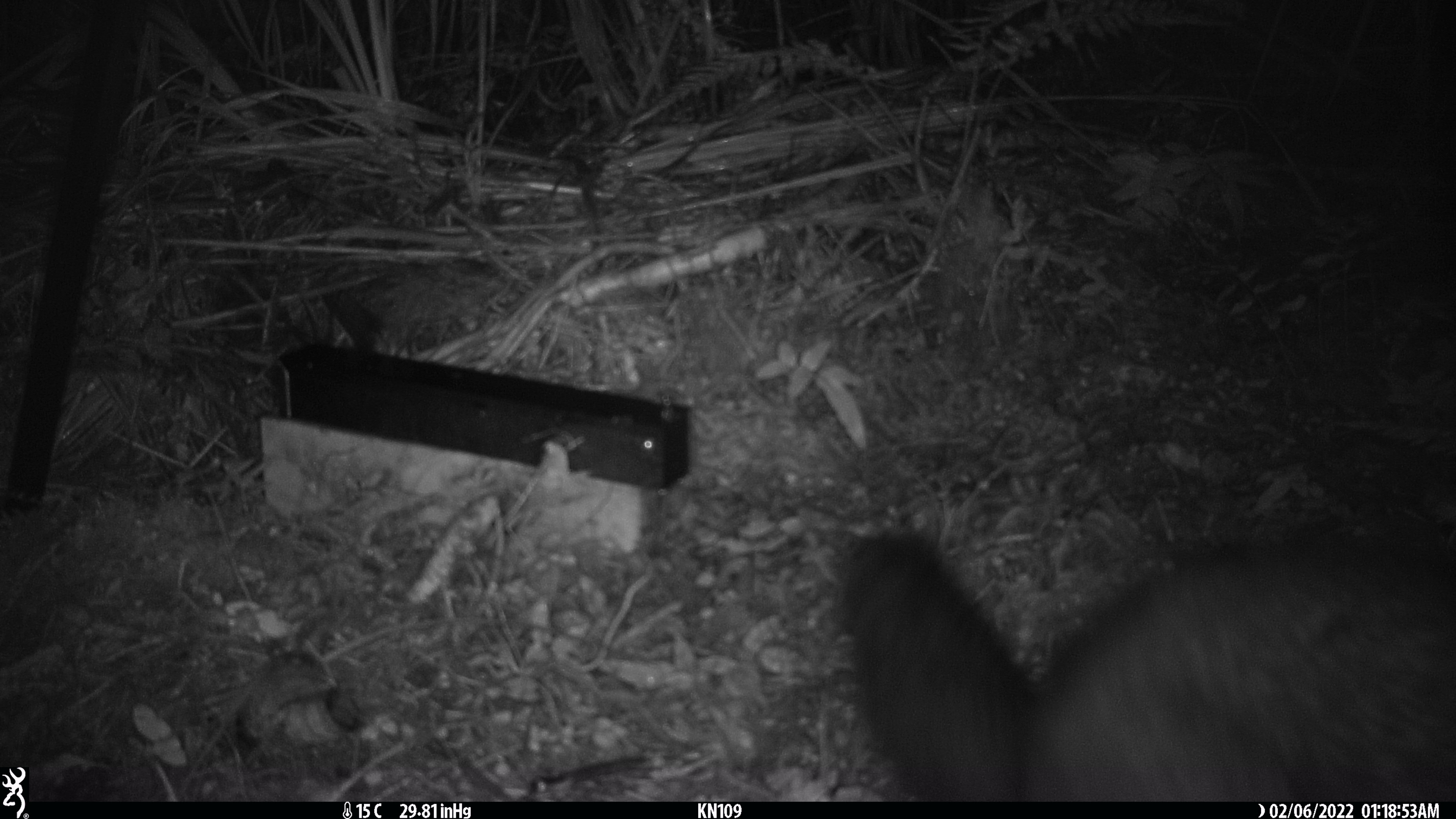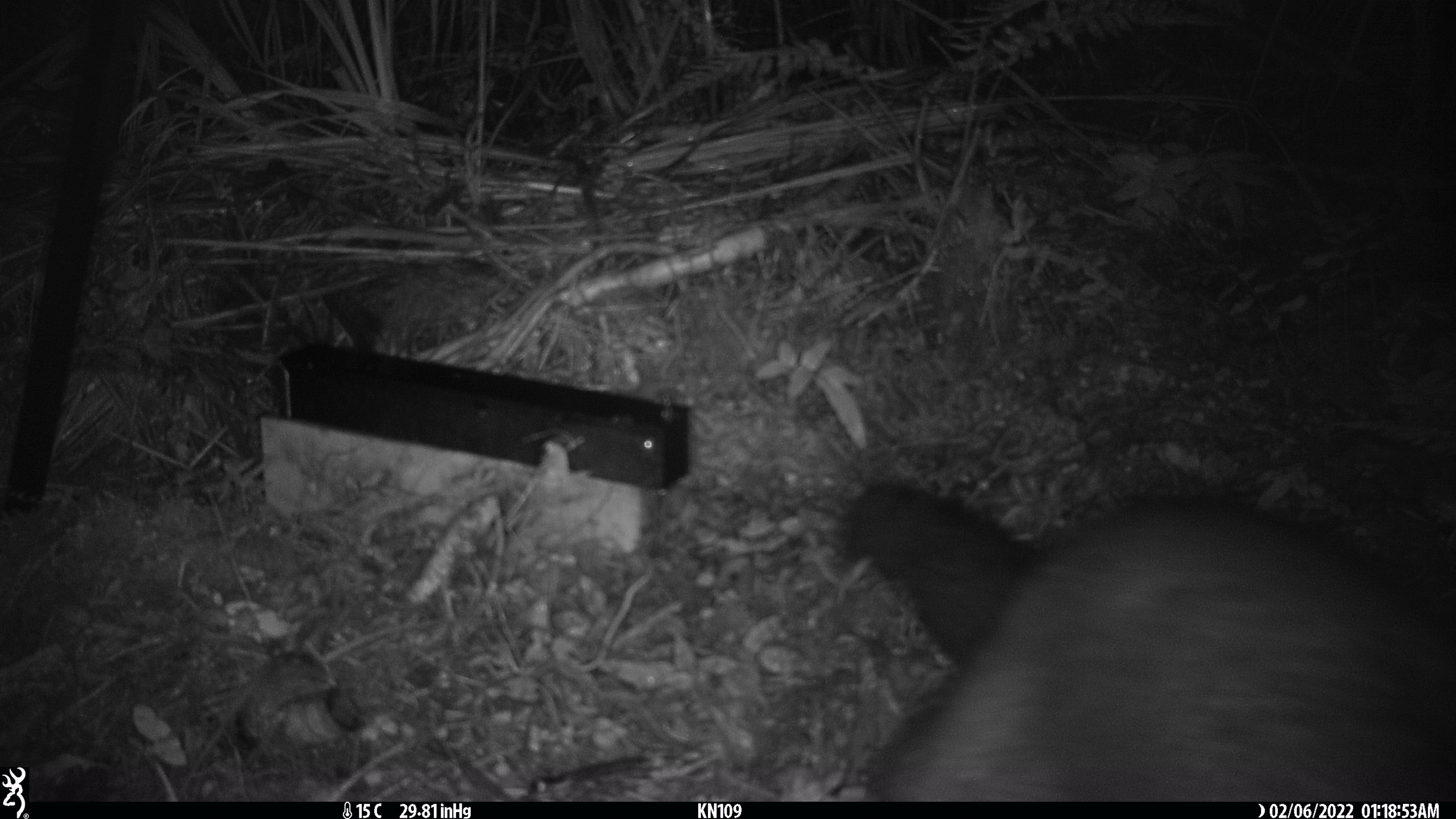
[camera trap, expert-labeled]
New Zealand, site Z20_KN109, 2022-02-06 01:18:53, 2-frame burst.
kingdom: Animalia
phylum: Chordata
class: Mammalia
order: Diprotodontia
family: Phalangeridae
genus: Trichosurus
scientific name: Trichosurus vulpecula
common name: common brushtail possum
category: possum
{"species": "possum (common brushtail possum) (Trichosurus vulpecula)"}